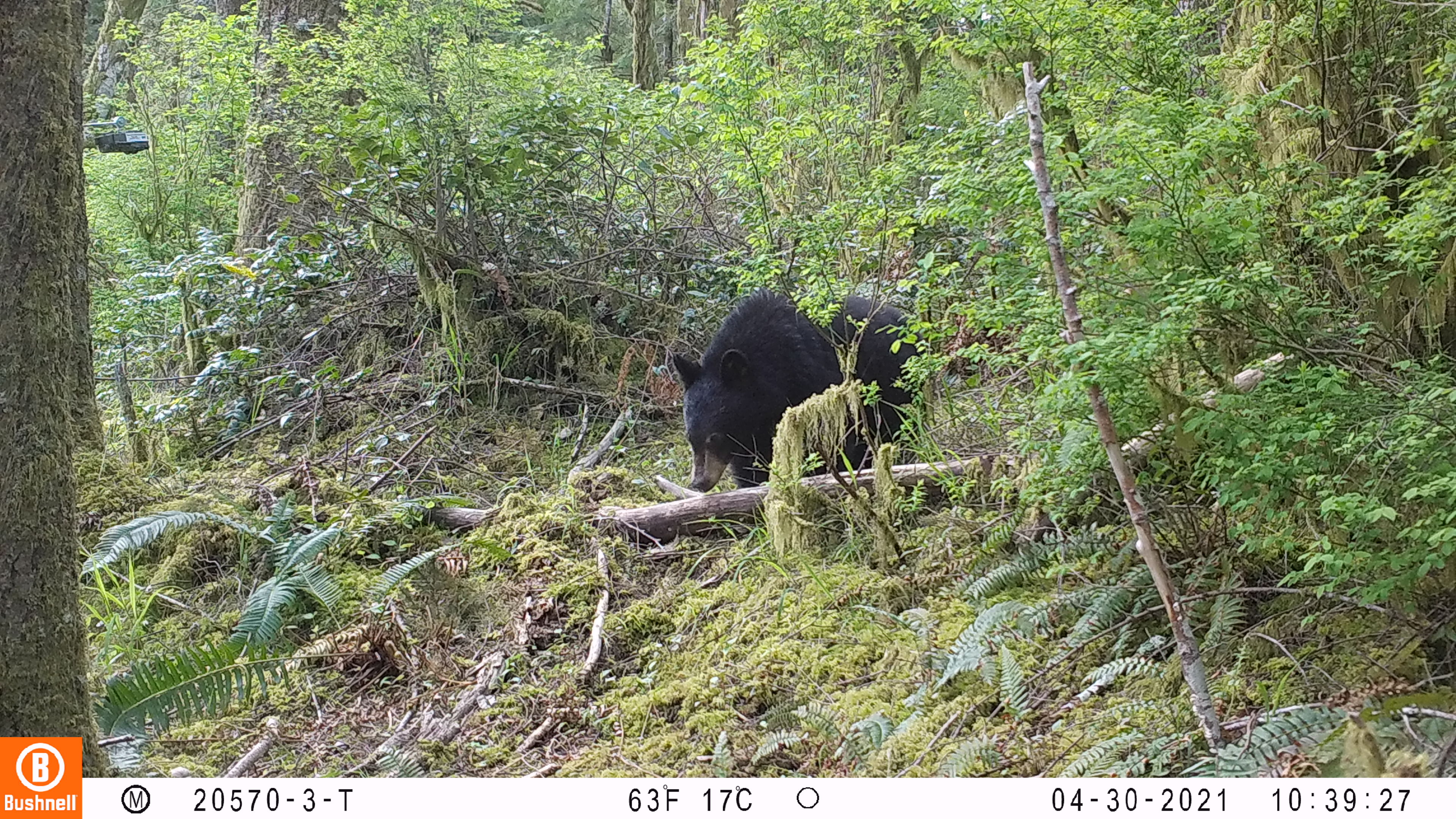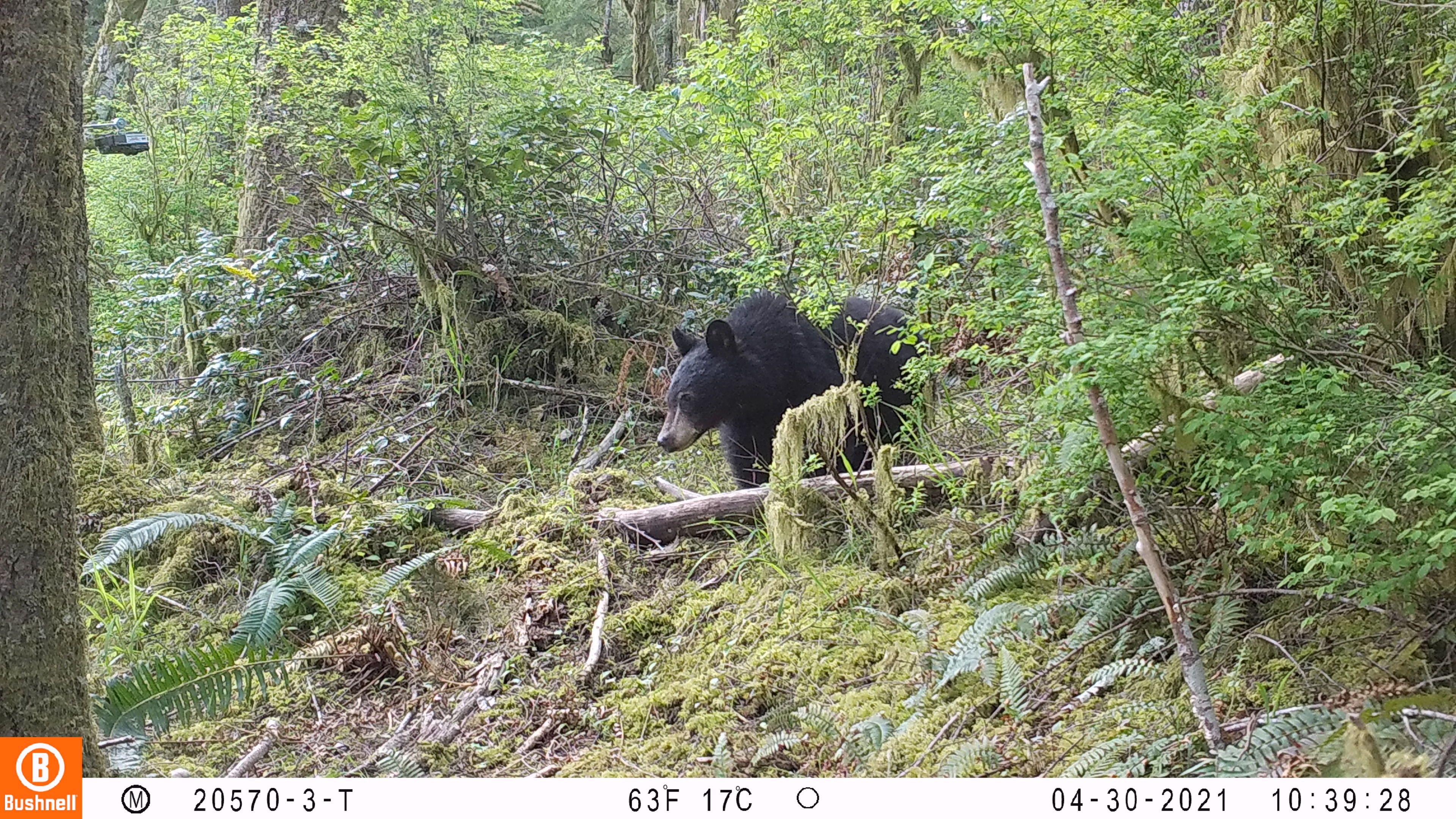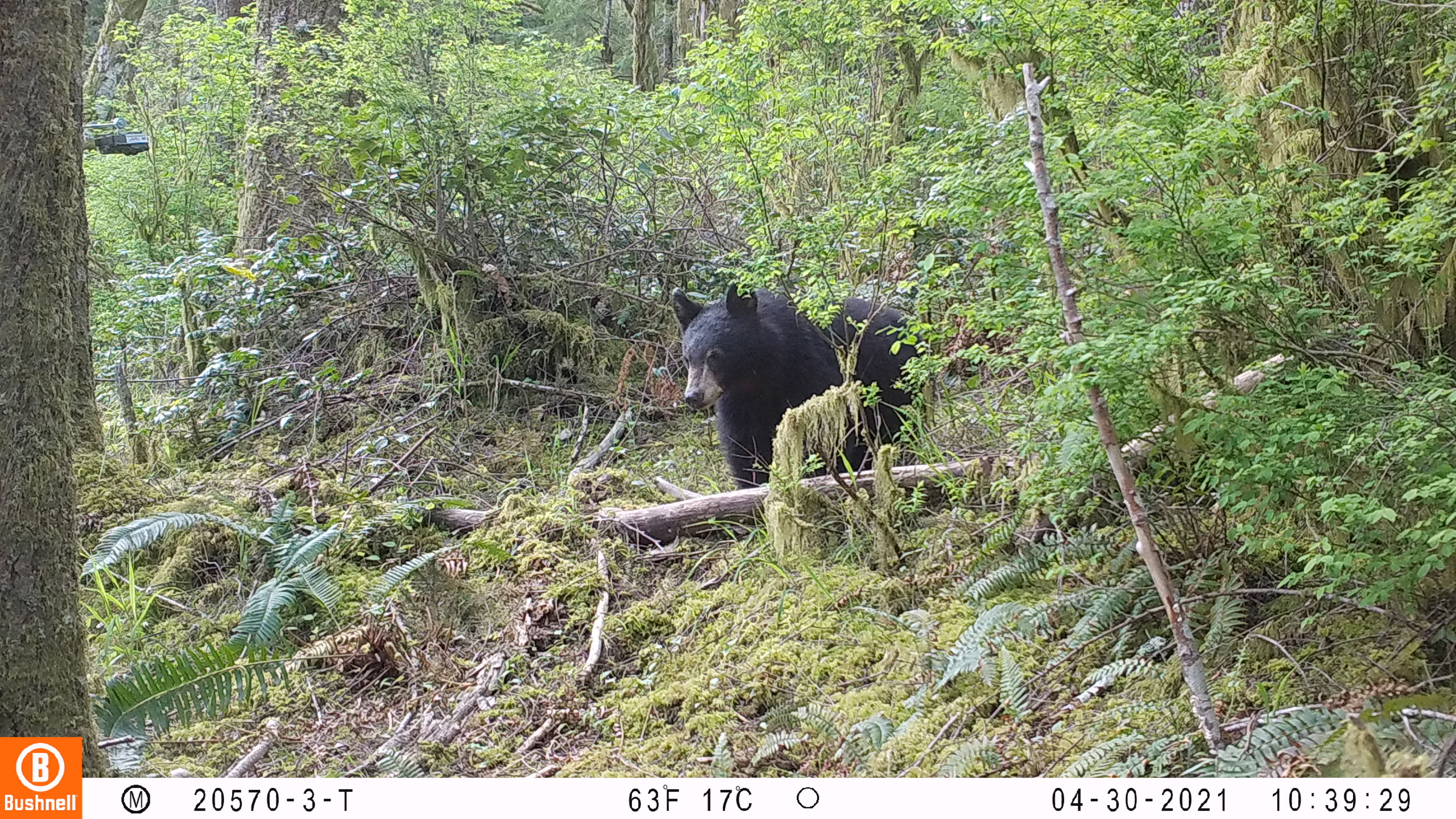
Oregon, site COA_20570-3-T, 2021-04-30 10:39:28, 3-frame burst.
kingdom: Animalia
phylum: Chordata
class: Mammalia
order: Carnivora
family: Ursidae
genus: Ursus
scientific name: Ursus americanus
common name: american black bear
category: black bear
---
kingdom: Animalia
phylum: Chordata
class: Mammalia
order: Artiodactyla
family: Cervidae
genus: Odocoileus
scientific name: Odocoileus hemionus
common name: black-tailed deer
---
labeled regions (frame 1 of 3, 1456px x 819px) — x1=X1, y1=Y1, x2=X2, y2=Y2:
black bear: x1=675, y1=288, x2=935, y2=501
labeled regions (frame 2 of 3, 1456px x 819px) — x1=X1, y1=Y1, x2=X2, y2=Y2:
black-tailed deer: x1=647, y1=264, x2=944, y2=490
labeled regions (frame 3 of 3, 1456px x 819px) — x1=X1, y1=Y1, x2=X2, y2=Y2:
black bear: x1=664, y1=279, x2=929, y2=494